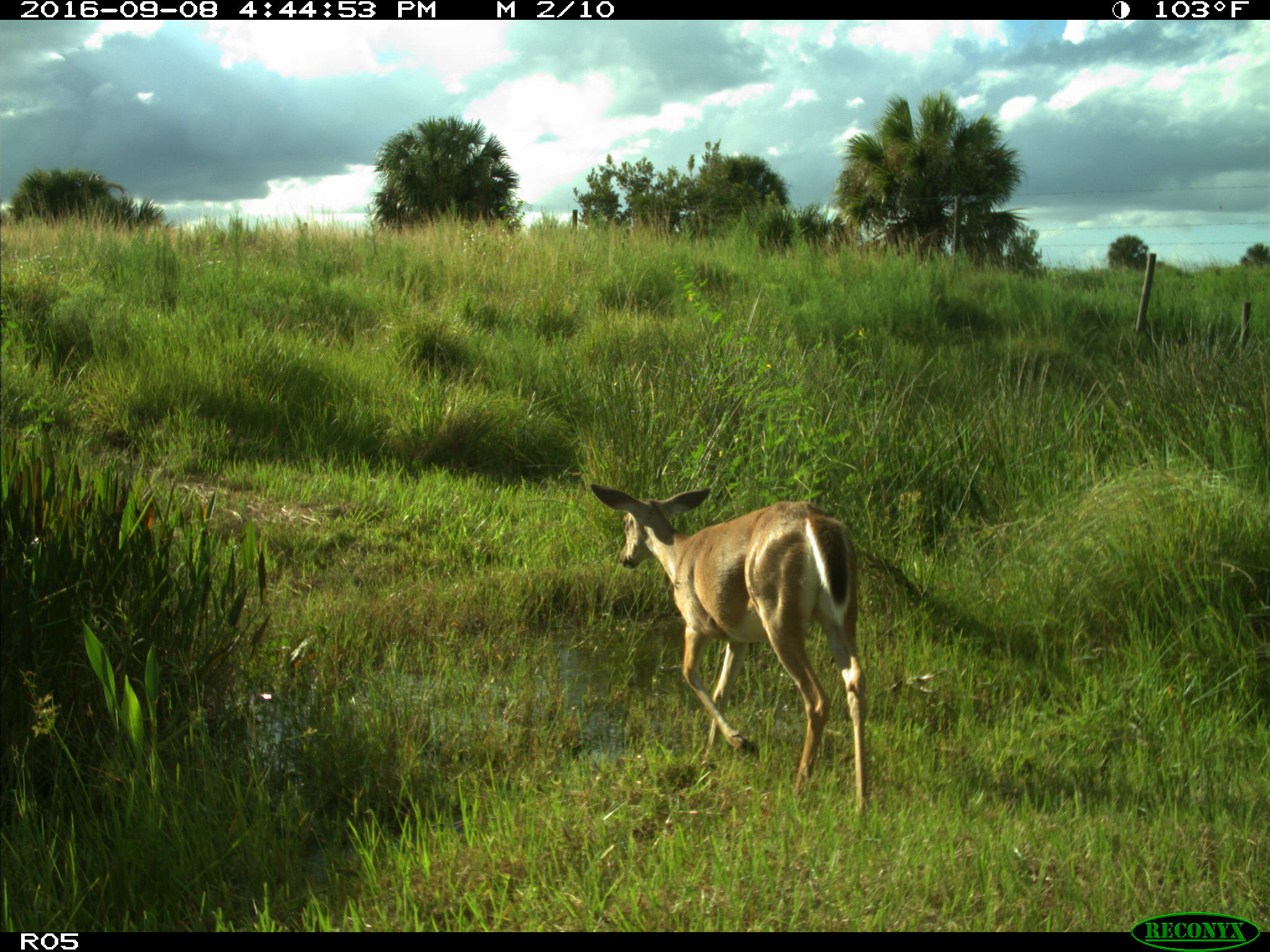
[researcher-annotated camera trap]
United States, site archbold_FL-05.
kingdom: Animalia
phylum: Chordata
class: Mammalia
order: Artiodactyla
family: Cervidae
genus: Odocoileus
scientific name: Odocoileus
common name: deer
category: unidentified deer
Unidentified deer (deer) (Odocoileus).